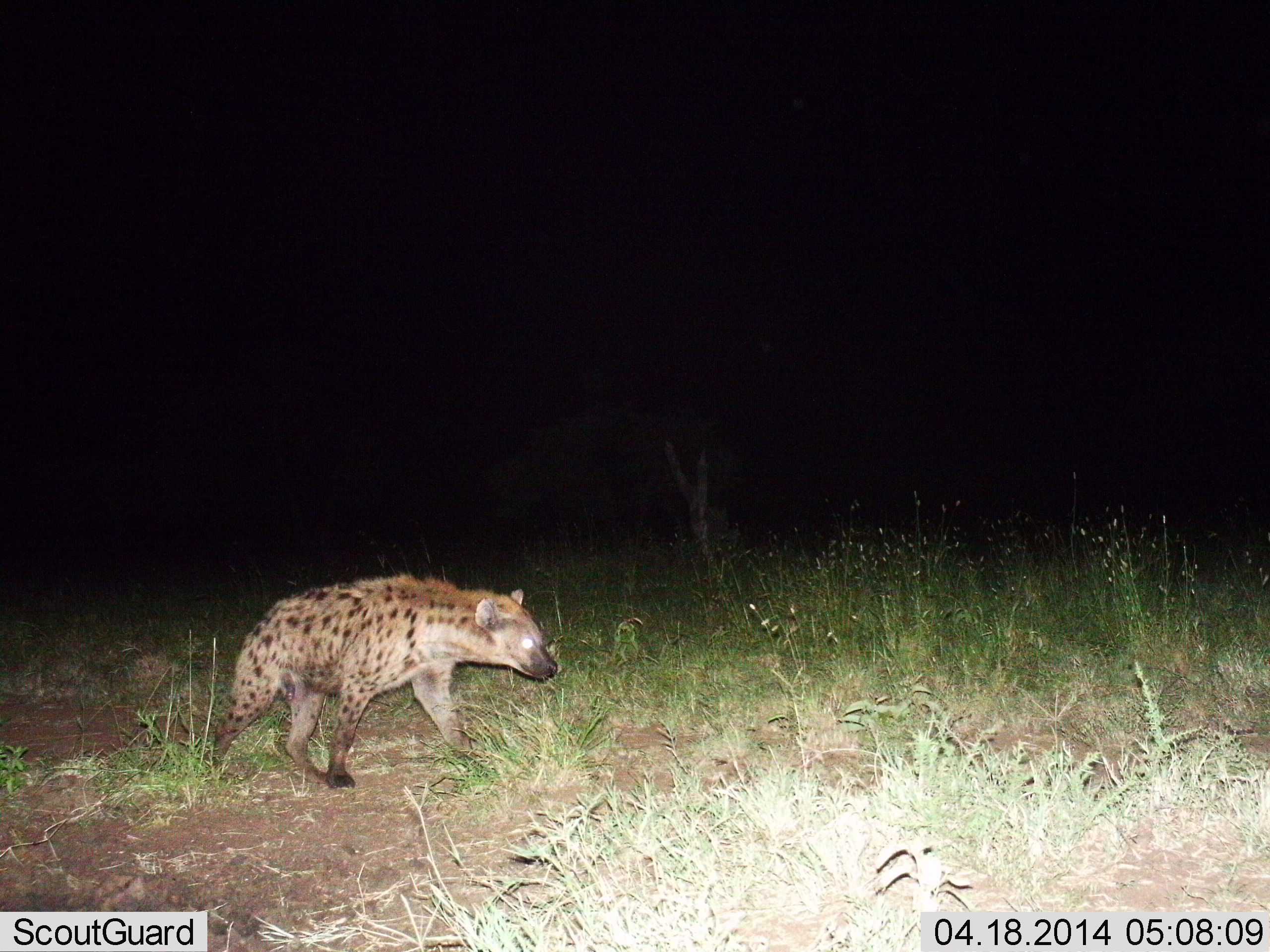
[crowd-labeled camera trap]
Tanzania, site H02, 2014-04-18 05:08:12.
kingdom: Animalia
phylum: Chordata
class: Mammalia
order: Carnivora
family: Hyaenidae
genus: Crocuta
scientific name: Crocuta crocuta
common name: spotted hyena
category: hyenaspotted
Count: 1.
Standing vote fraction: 0%.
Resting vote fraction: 0%.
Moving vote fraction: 100%.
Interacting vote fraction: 0%.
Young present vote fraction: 0%.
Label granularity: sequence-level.